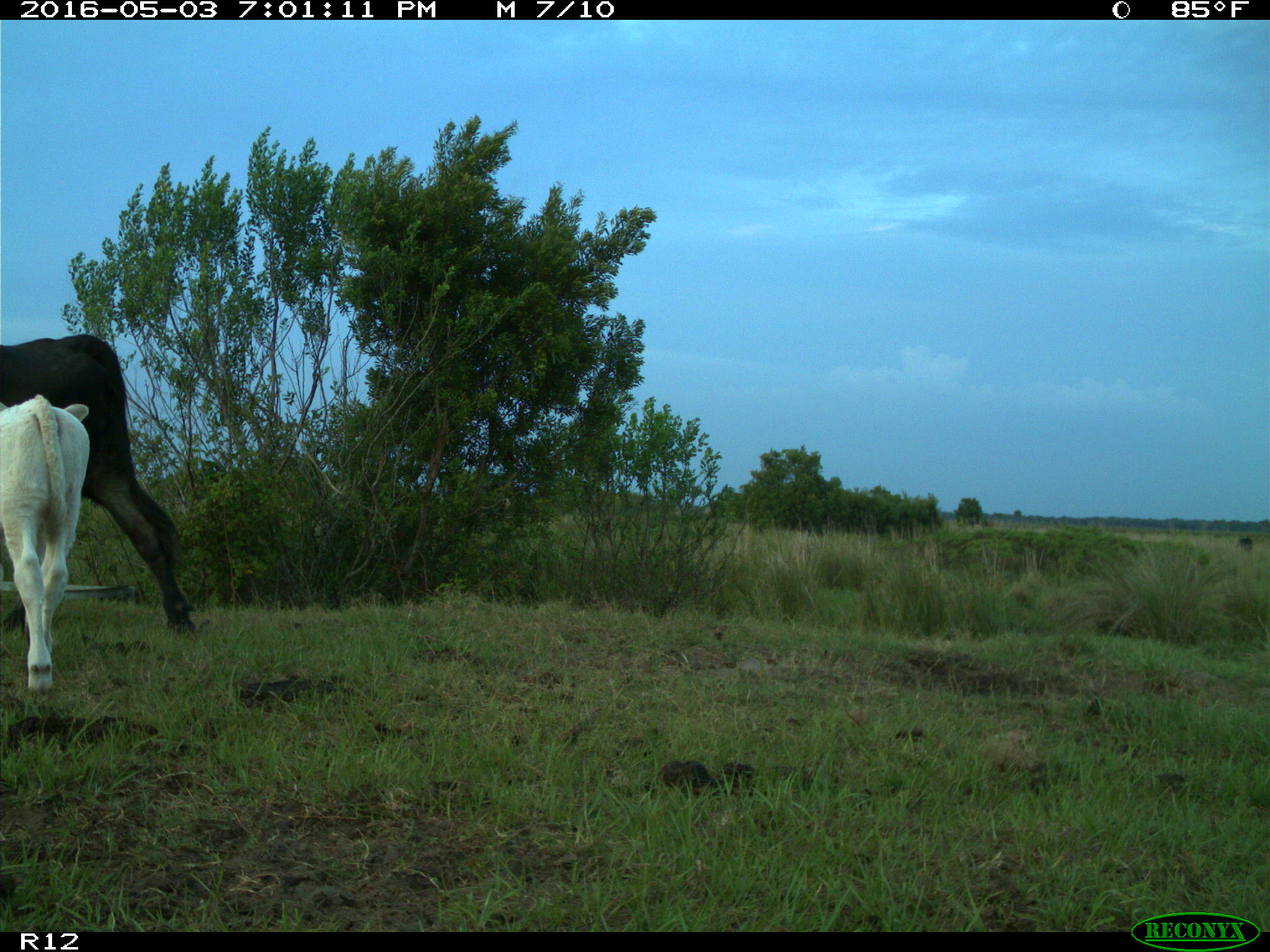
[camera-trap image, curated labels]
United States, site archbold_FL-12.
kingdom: Animalia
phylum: Chordata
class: Mammalia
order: Artiodactyla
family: Bovidae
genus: Bos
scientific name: Bos taurus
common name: domestic cow